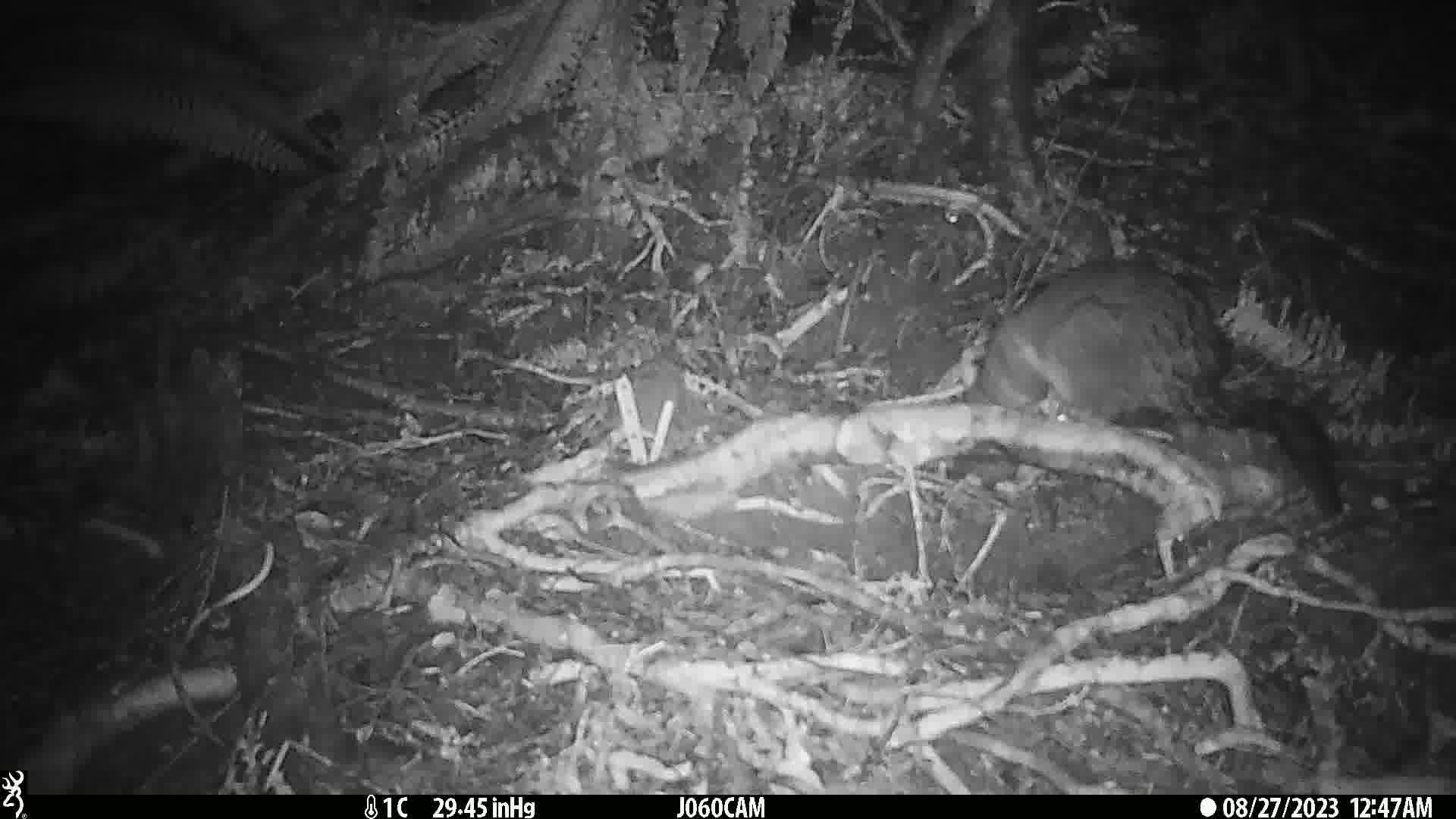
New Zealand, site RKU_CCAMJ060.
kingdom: Animalia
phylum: Chordata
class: Mammalia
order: Diprotodontia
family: Phalangeridae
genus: Trichosurus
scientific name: Trichosurus vulpecula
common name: common brushtail possum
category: possum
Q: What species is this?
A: Possum (common brushtail possum) (Trichosurus vulpecula).